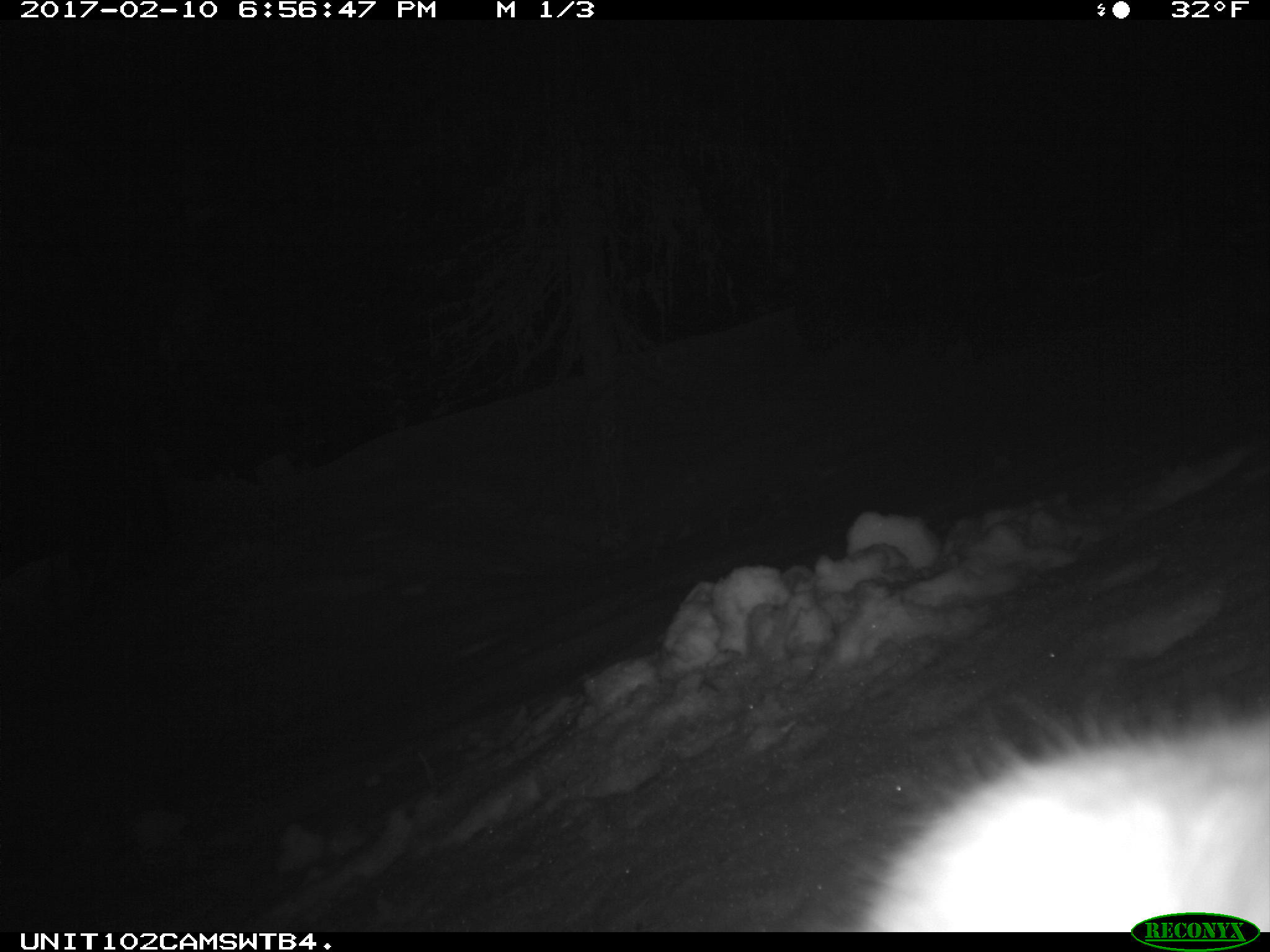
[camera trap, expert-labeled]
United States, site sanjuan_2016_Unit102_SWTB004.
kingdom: Animalia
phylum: Chordata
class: Mammalia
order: Lagomorpha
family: Leporidae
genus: Lepus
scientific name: Lepus americanus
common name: snowshoe hare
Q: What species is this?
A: Lepus americanus (snowshoe hare).